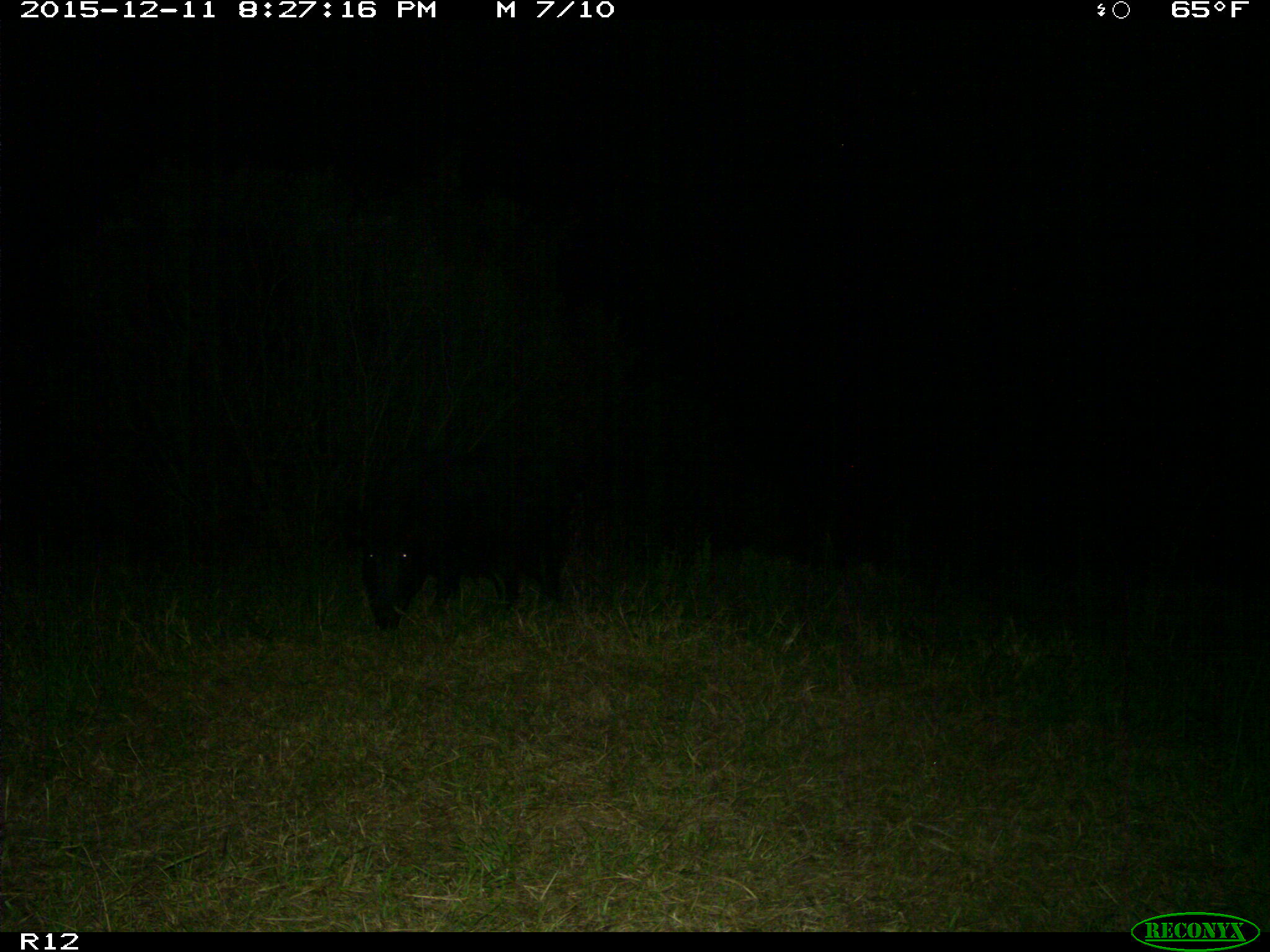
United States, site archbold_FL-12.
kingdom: Animalia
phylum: Chordata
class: Mammalia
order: Artiodactyla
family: Suidae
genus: Sus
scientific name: Sus scrofa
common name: wild boar